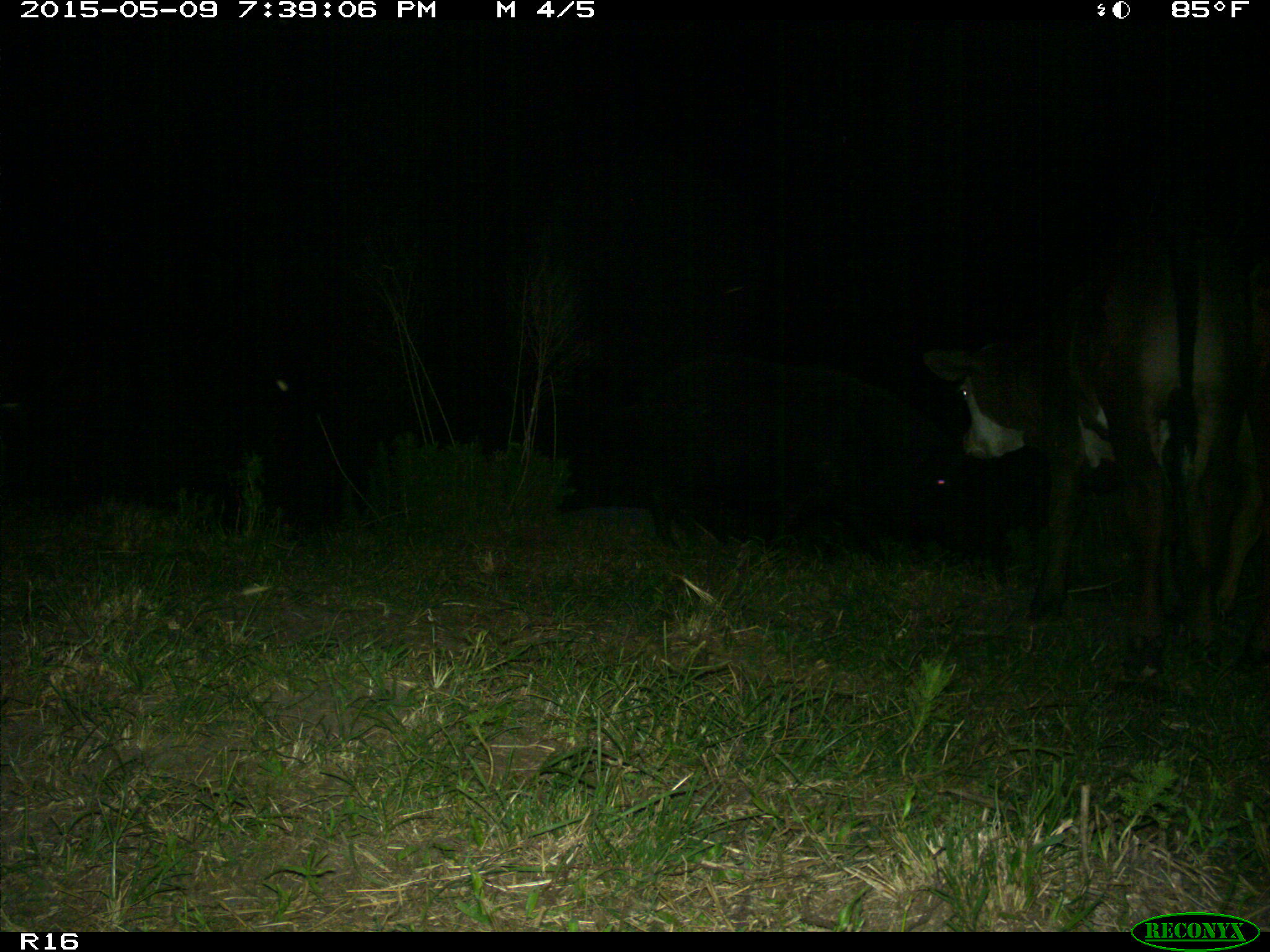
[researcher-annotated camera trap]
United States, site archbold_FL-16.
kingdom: Animalia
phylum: Chordata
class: Mammalia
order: Artiodactyla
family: Suidae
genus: Sus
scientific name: Sus scrofa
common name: wild boar